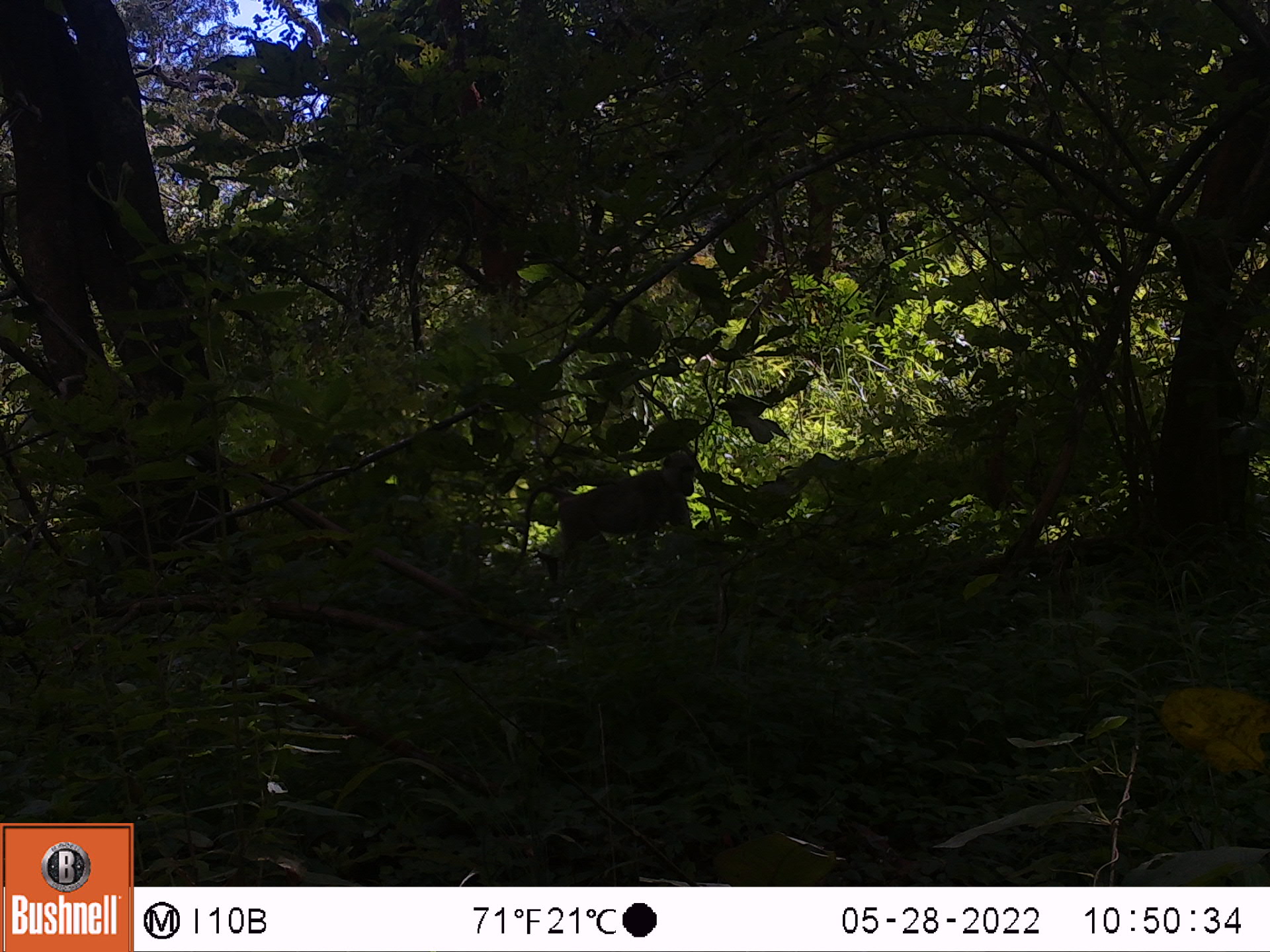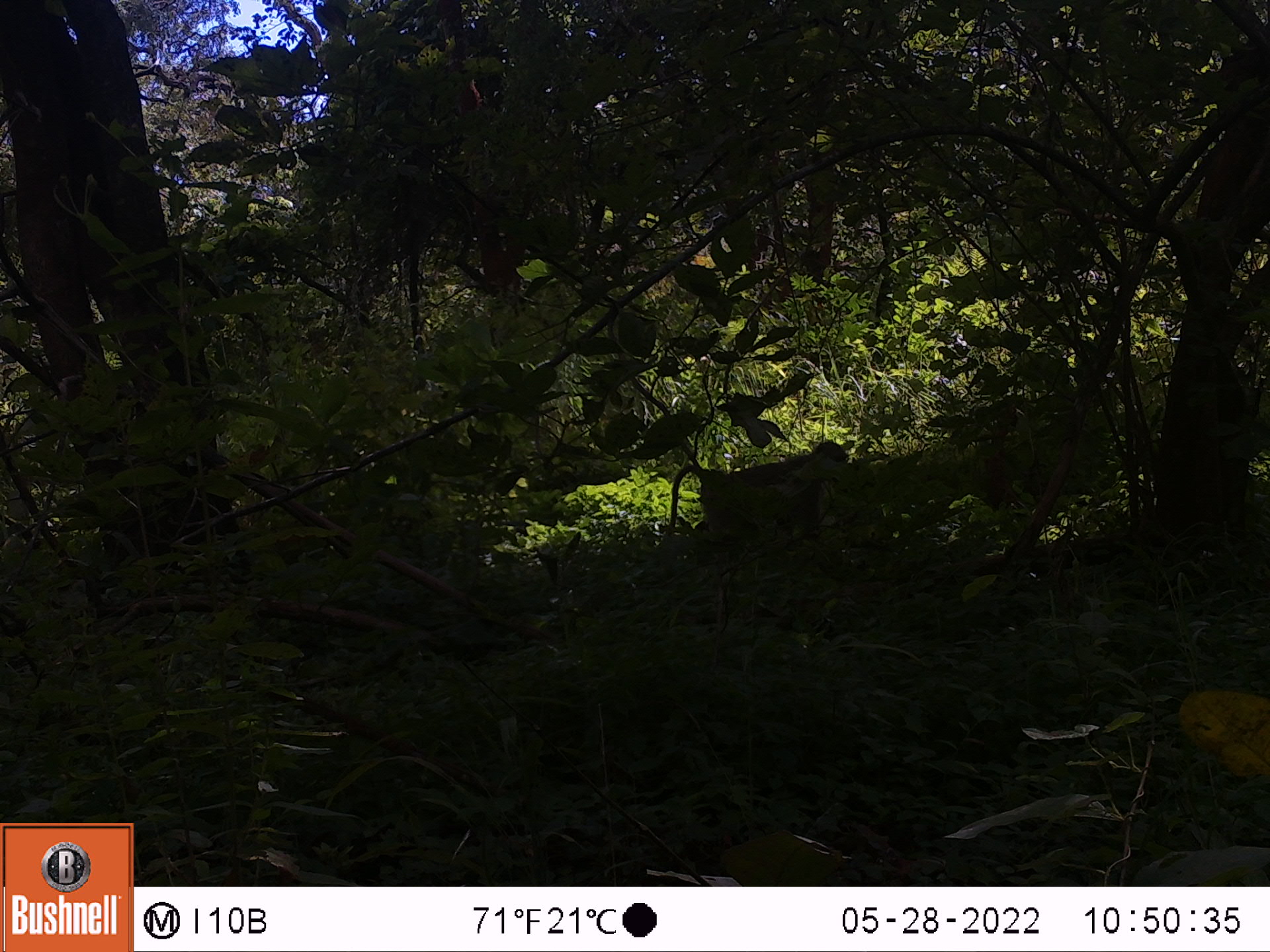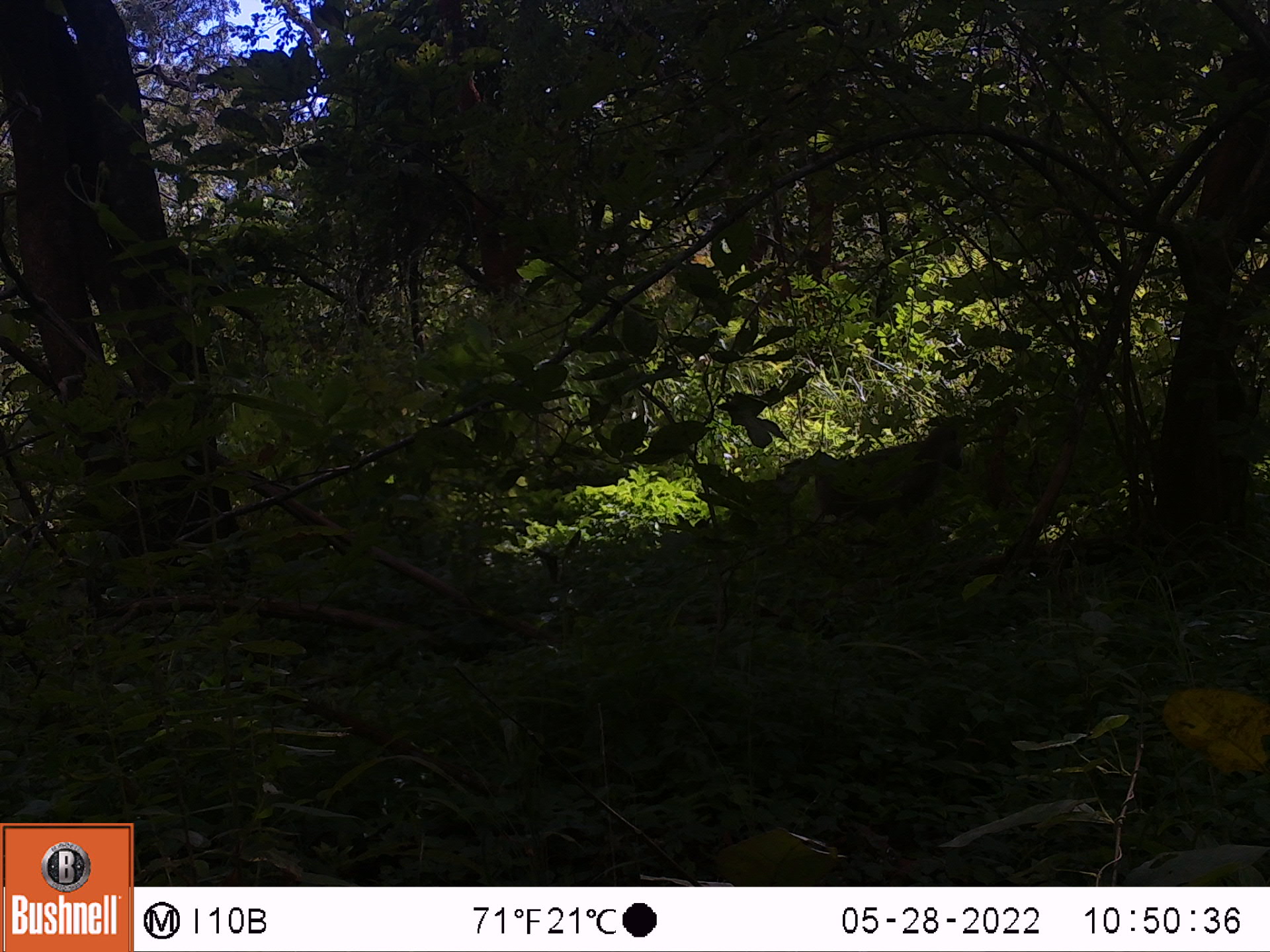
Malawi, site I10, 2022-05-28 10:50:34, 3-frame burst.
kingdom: Animalia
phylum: Chordata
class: Mammalia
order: Primates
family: Cercopithecidae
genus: Papio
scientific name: Papio cynocephalus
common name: yellow baboon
Yellow baboon (Papio cynocephalus), count 1.